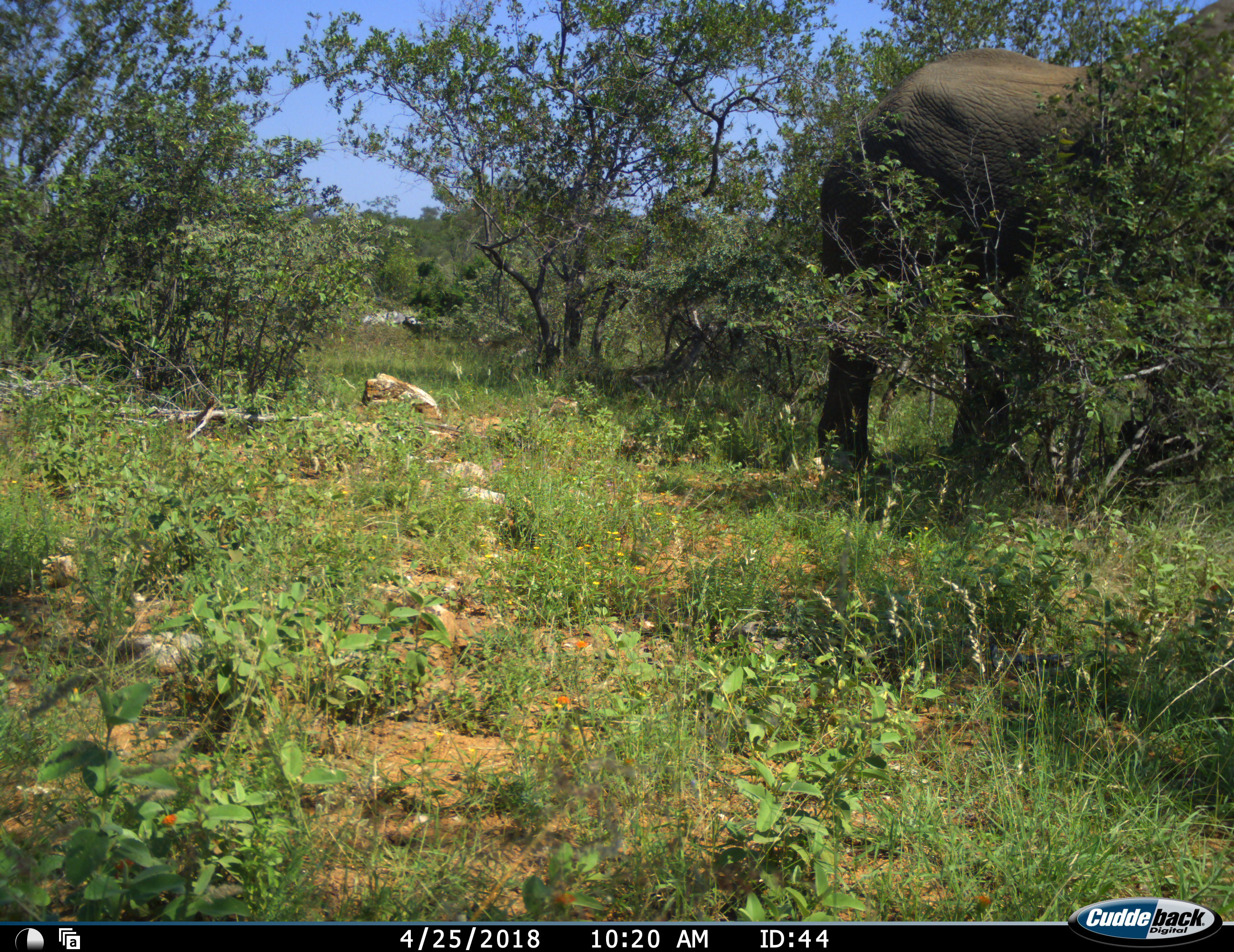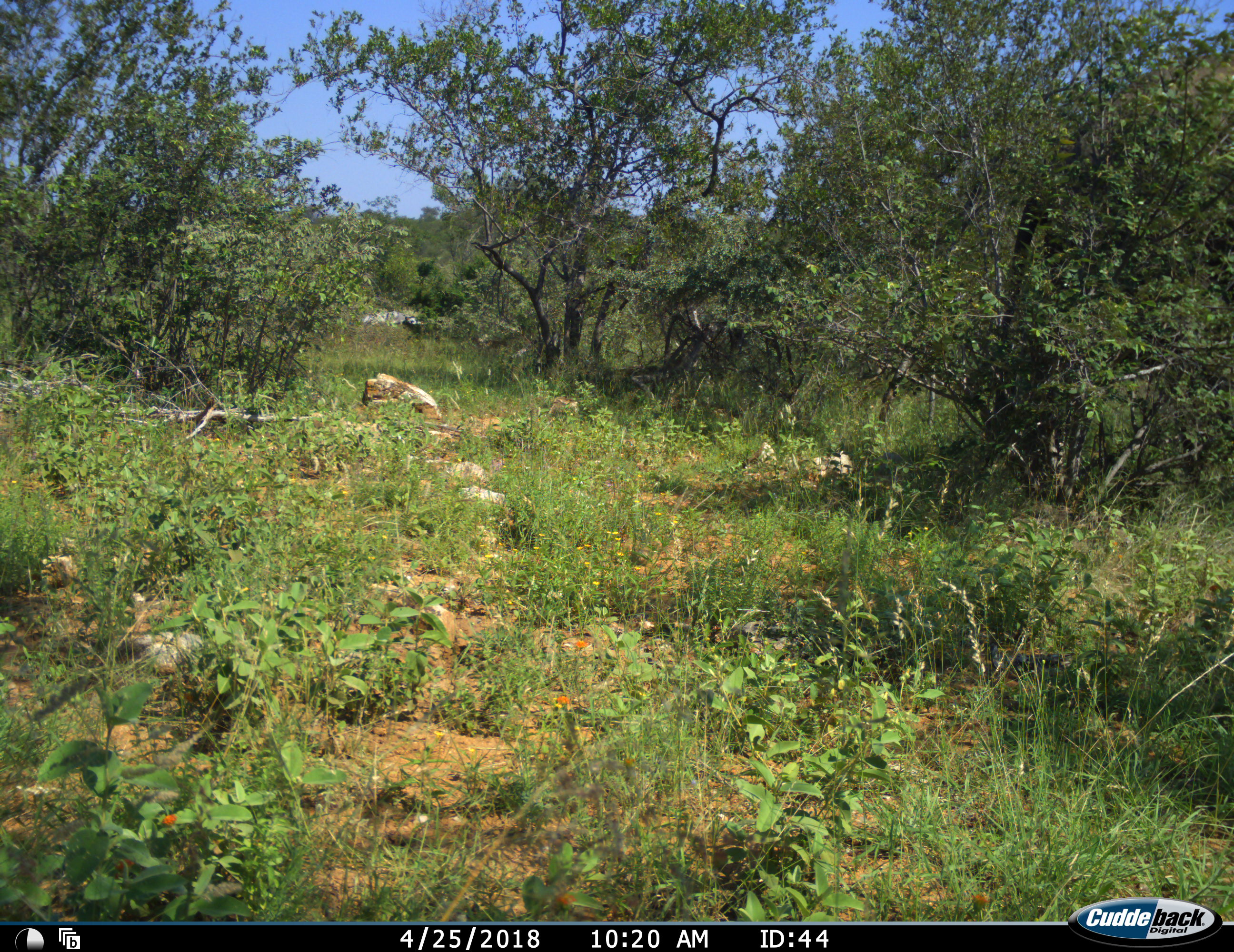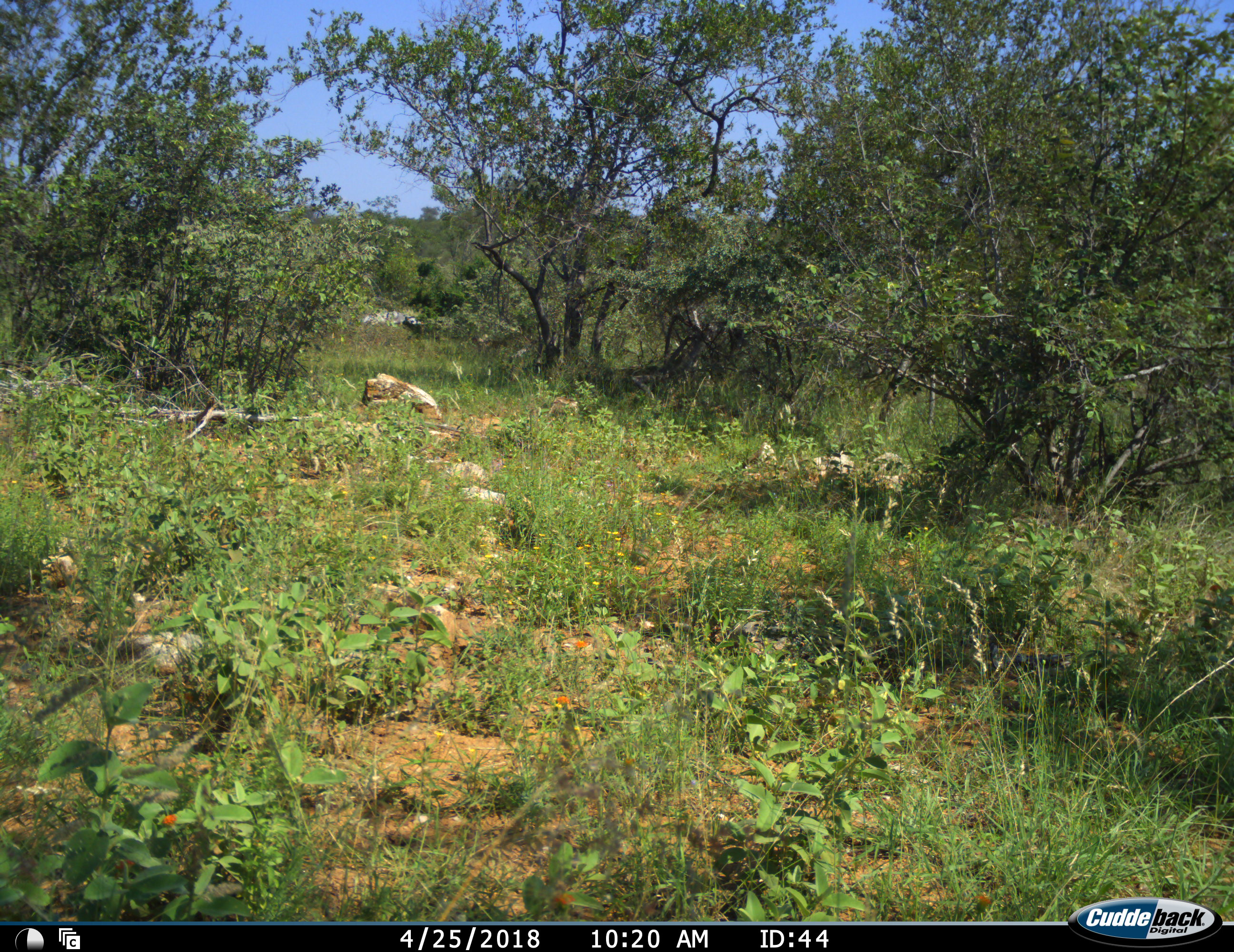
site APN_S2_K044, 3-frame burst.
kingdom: Animalia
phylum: Chordata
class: Mammalia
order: Proboscidea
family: Elephantidae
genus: Loxodonta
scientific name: Loxodonta africana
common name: african bush elephant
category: elephant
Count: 1.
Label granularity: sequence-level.